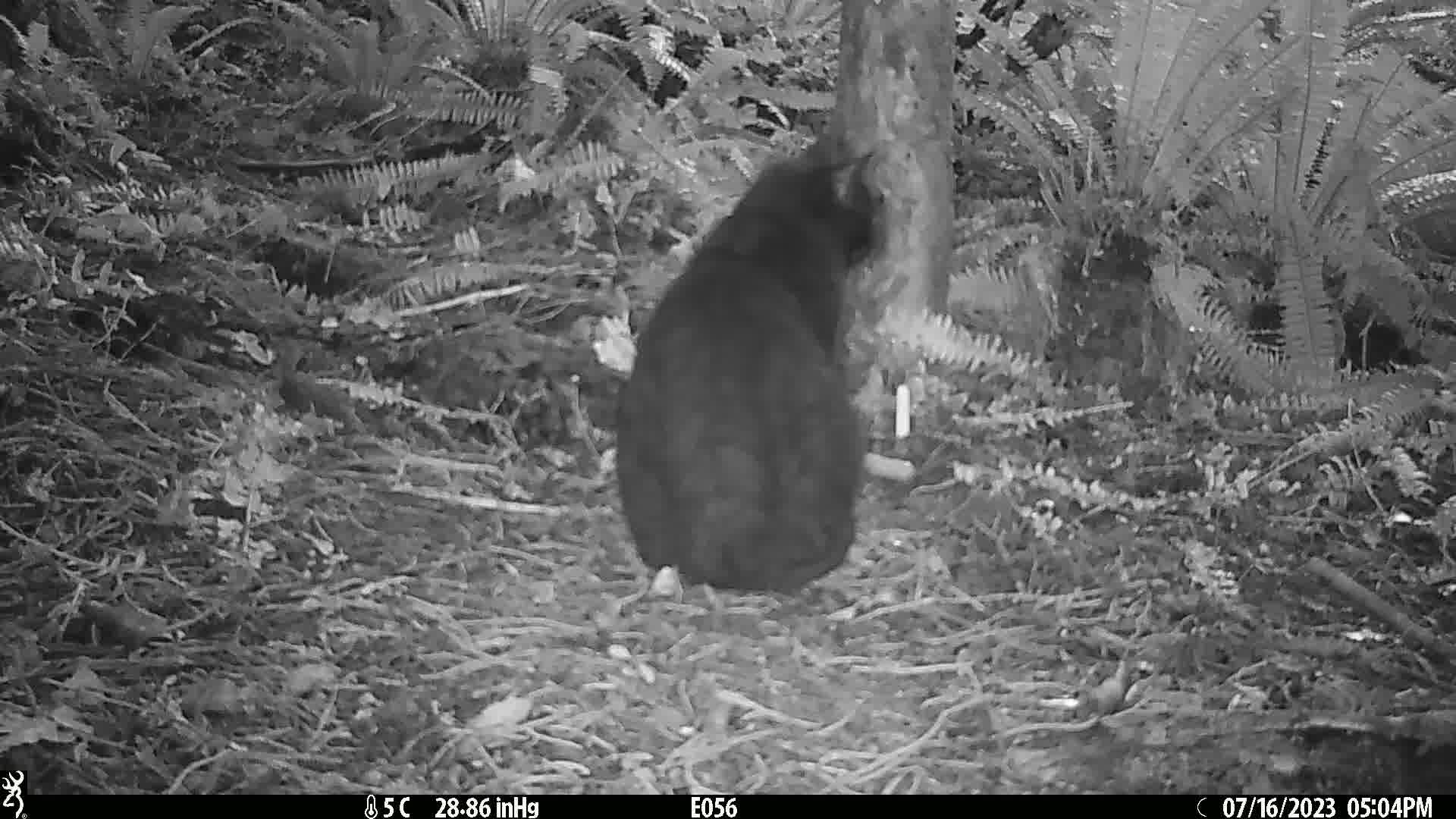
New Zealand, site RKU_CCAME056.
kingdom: Animalia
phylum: Chordata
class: Mammalia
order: Carnivora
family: Felidae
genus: Felis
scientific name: Felis catus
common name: domestic cat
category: cat